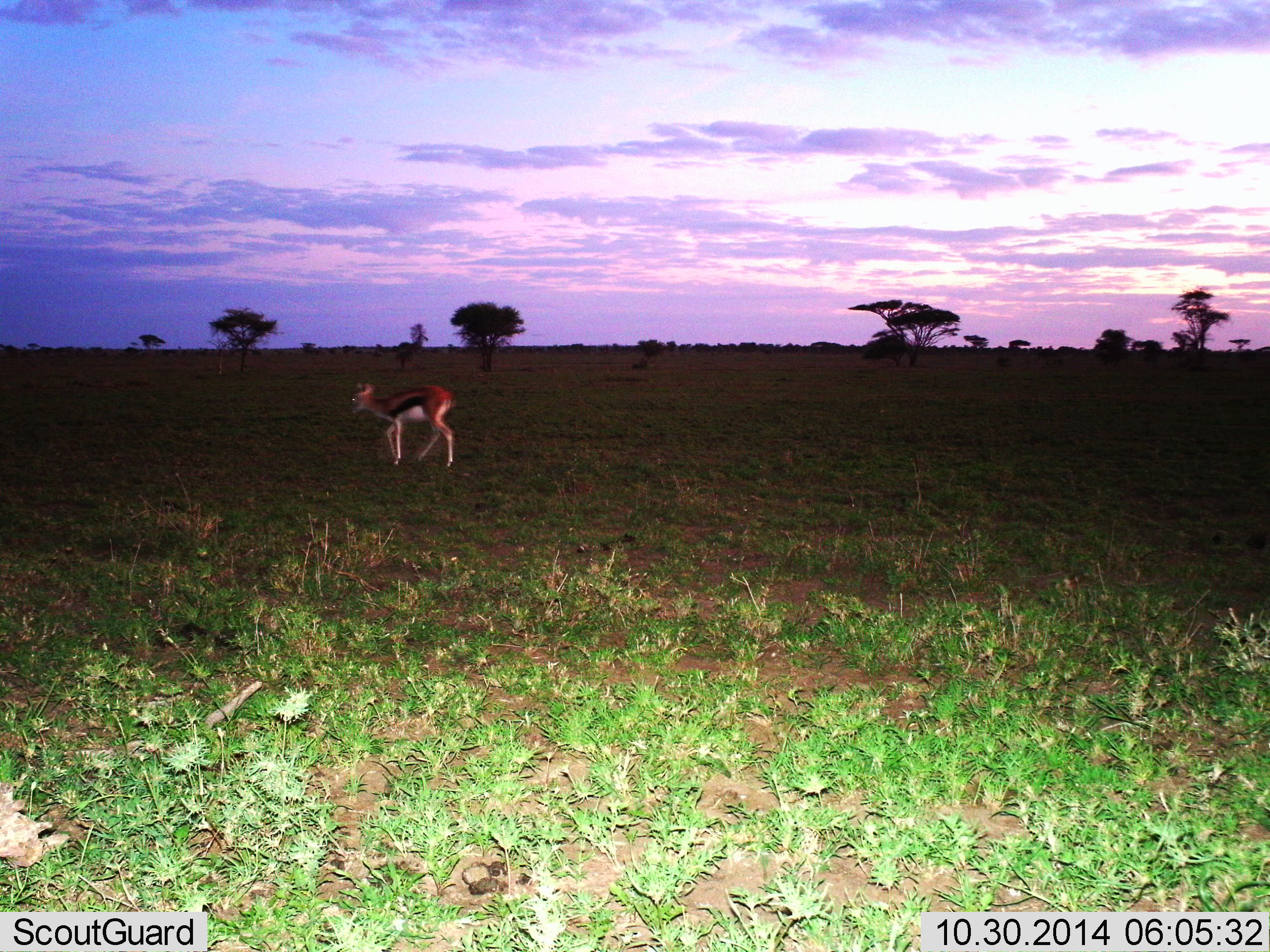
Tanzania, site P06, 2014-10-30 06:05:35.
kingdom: Animalia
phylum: Chordata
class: Mammalia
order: Artiodactyla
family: Bovidae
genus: Eudorcas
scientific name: Eudorcas thomsonii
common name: thomson's gazelle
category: gazellethomsons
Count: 1.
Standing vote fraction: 40%.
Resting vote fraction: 0%.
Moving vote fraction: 70%.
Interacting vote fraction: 0%.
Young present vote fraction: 10%.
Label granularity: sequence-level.